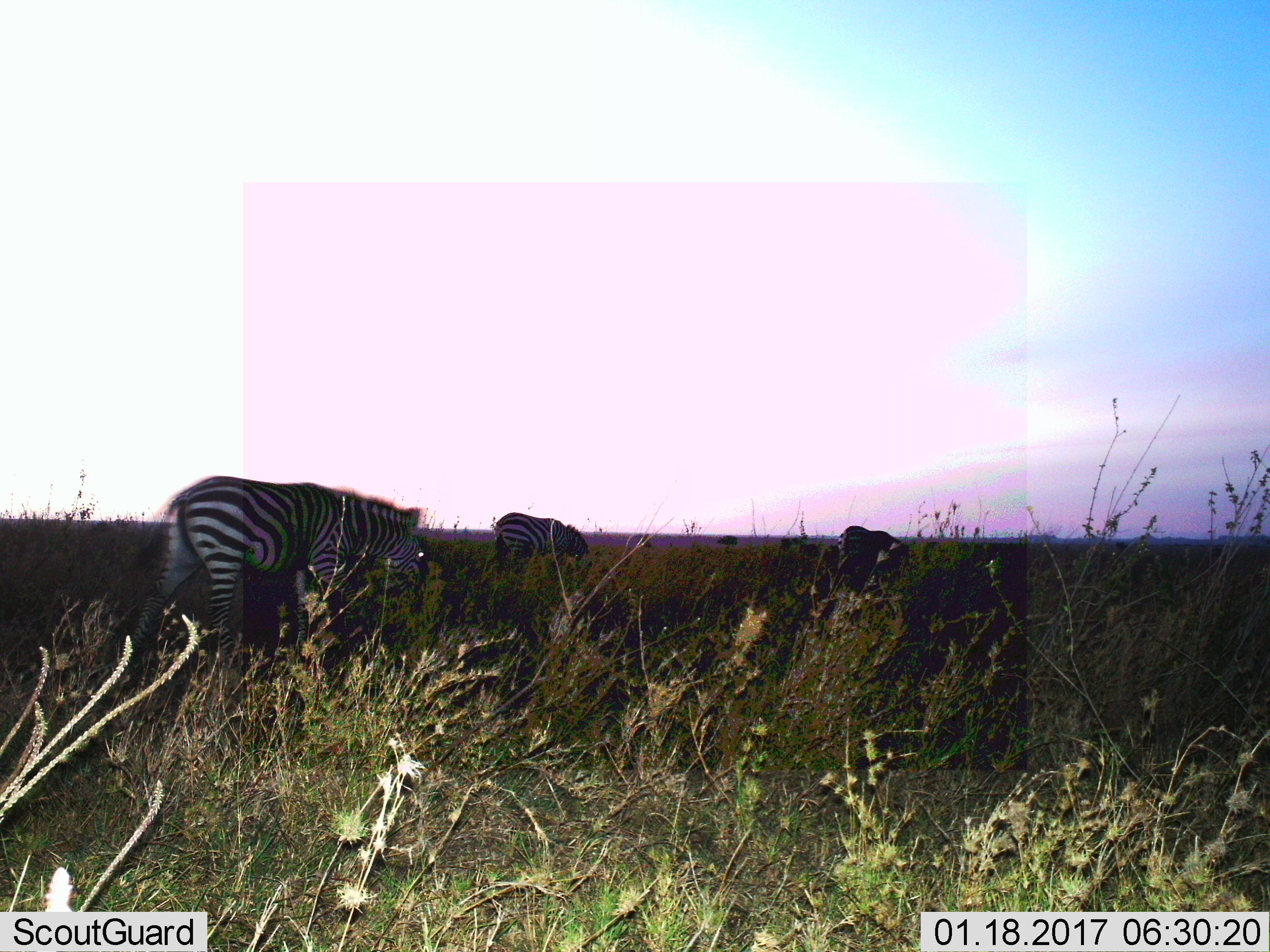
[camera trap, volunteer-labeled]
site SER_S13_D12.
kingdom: Animalia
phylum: Chordata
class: Mammalia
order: Perissodactyla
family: Equidae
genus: Equus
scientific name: Equus quagga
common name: plains zebra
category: zebraplains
Zebraplains (plains zebra) (Equus quagga), count 3. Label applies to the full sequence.